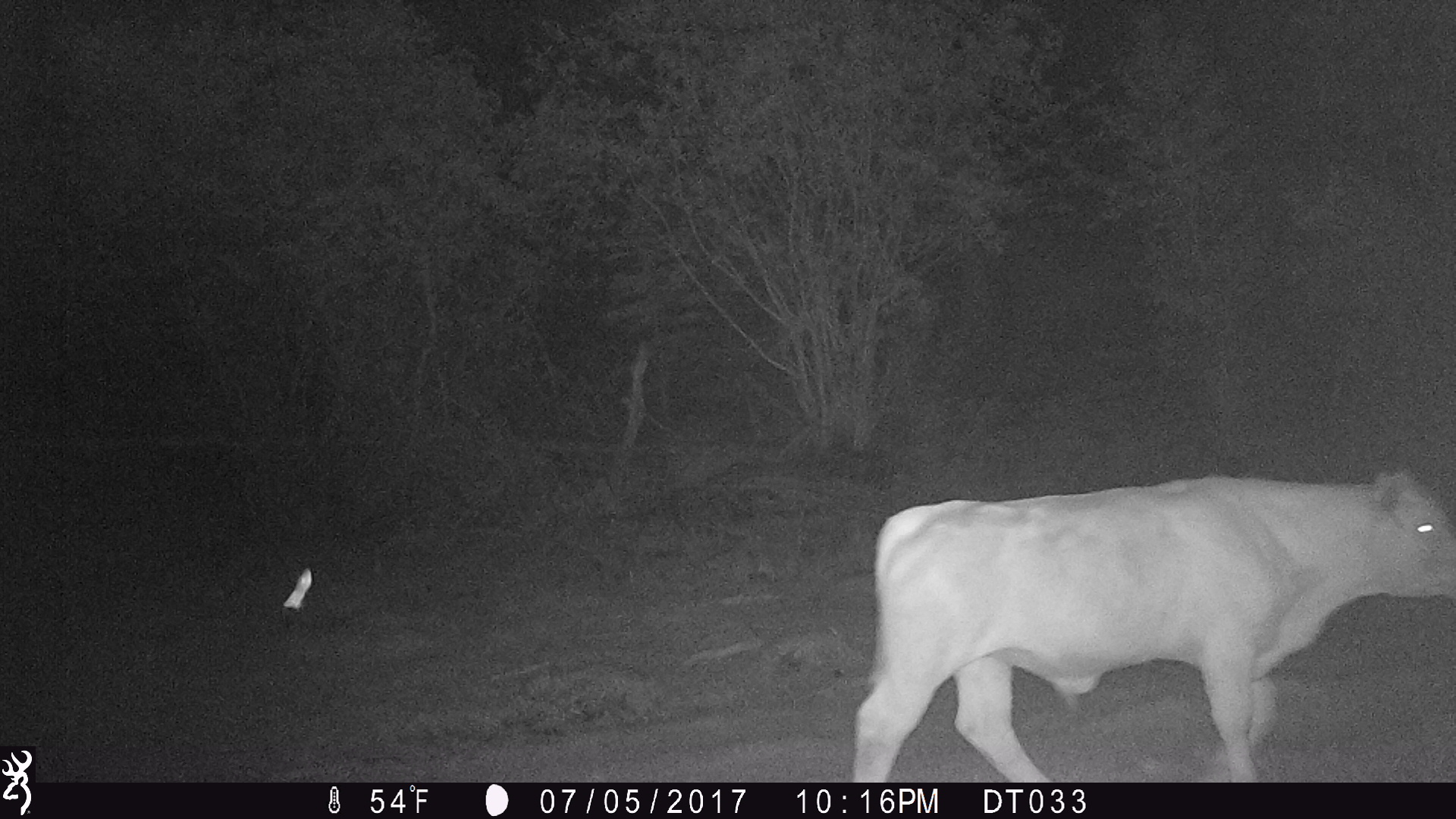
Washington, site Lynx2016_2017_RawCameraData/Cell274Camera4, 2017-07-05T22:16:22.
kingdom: Animalia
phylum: Chordata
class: Mammalia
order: Artiodactyla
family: Bovidae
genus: Bos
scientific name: Bos taurus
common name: domestic cattle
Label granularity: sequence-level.